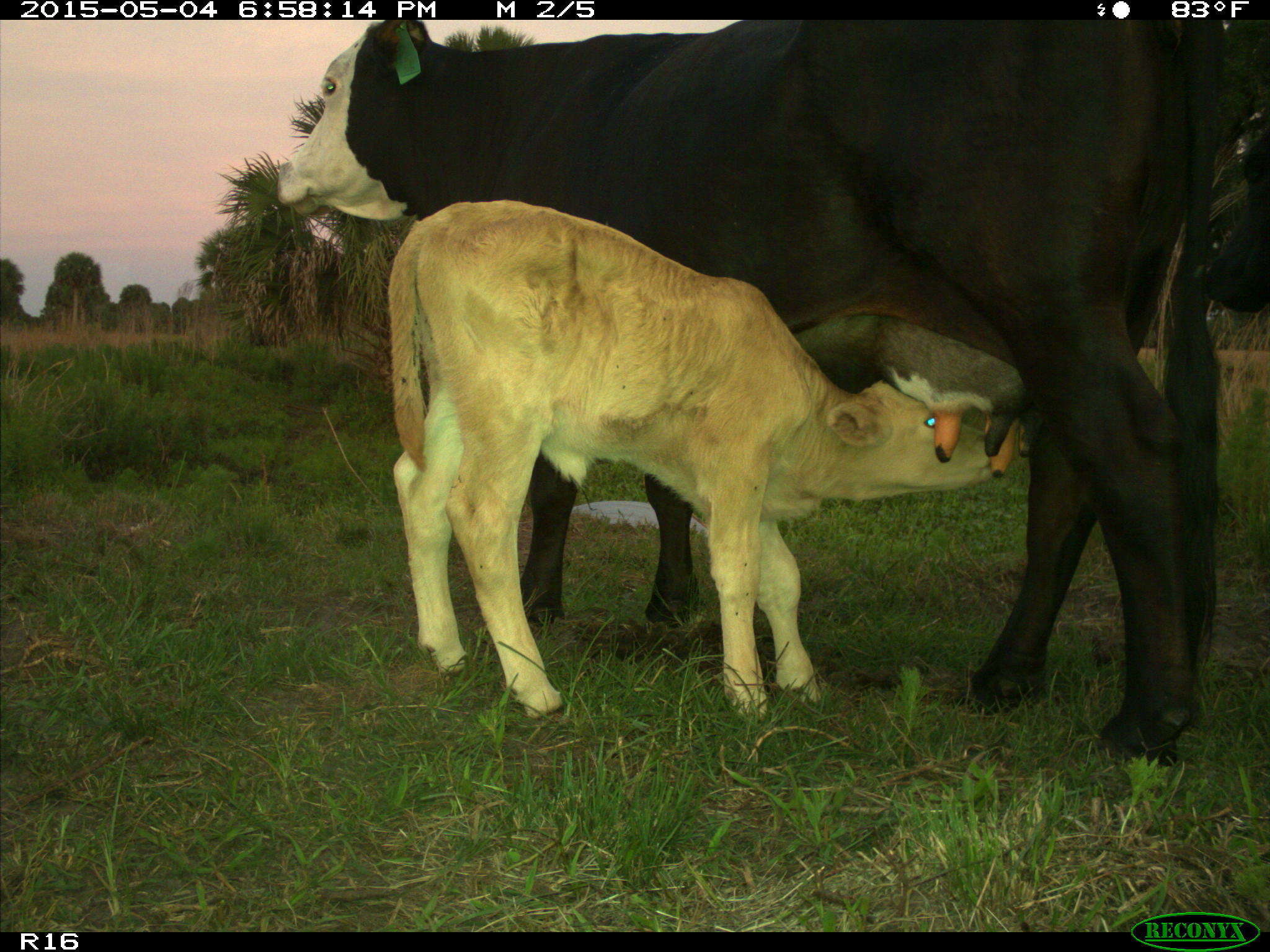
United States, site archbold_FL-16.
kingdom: Animalia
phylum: Chordata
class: Mammalia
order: Artiodactyla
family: Bovidae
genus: Bos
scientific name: Bos taurus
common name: domestic cow